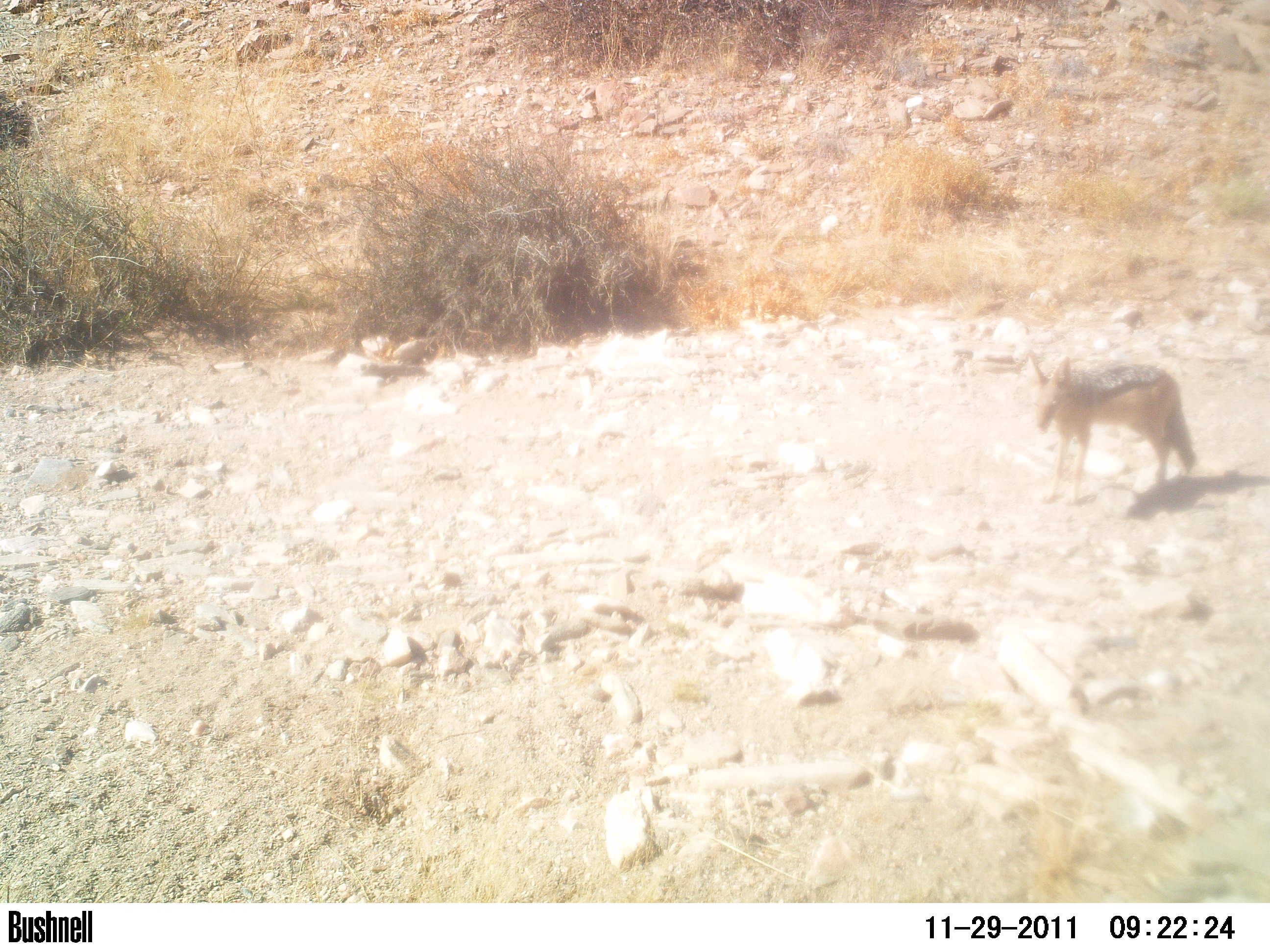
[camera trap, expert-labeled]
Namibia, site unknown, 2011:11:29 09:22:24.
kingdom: Animalia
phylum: Chordata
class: Mammalia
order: Carnivora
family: Canidae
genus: Lupulella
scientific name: Lupulella mesomelas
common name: black-backed jackal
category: canis mesomelas